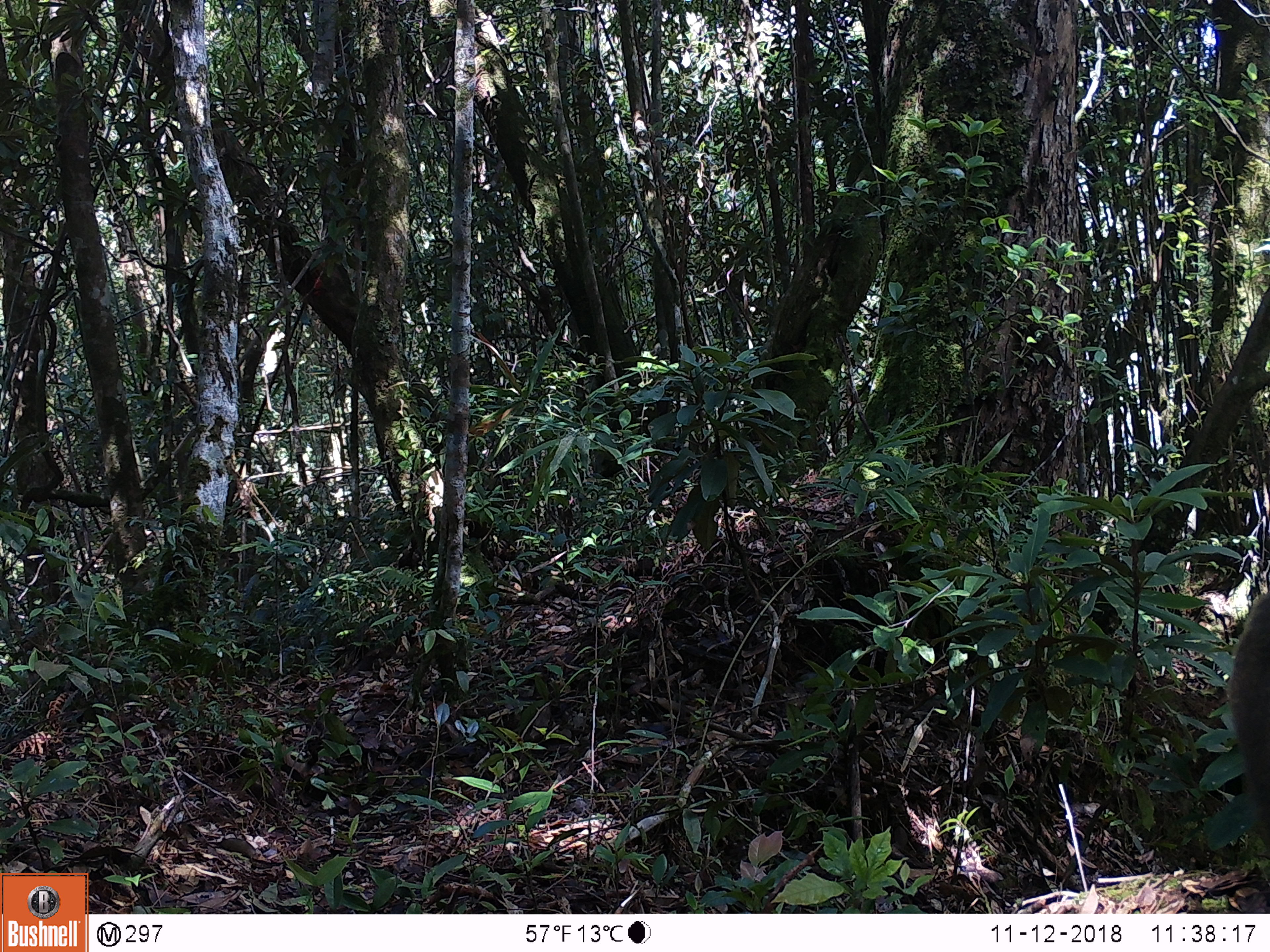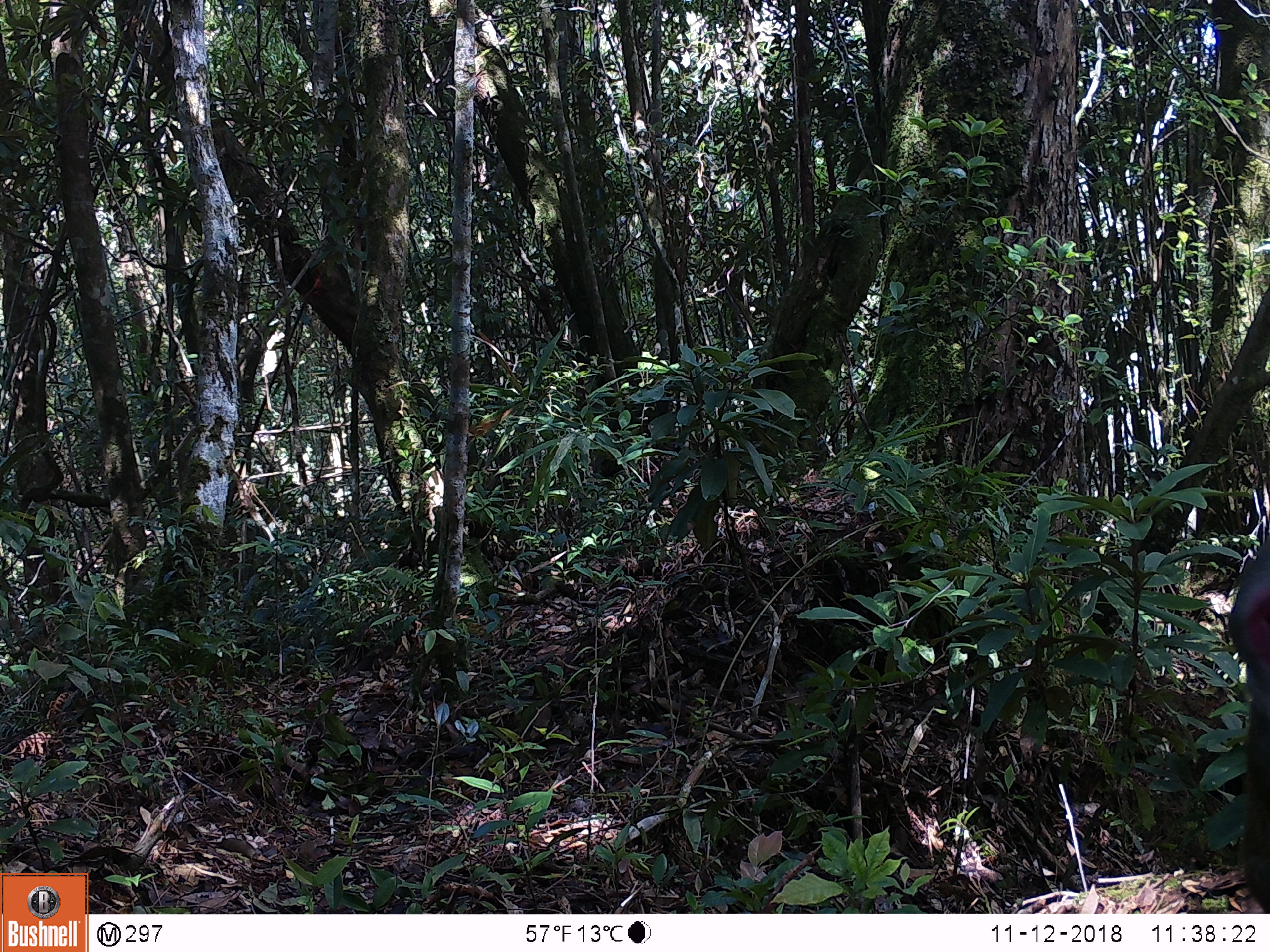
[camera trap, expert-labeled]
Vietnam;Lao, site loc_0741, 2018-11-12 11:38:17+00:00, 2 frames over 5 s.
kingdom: Animalia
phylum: Chordata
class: Mammalia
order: Primates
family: Cercopithecidae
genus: Macaca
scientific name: Macaca arctoides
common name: stump-tailed macaque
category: stump tailed macaque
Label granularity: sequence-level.